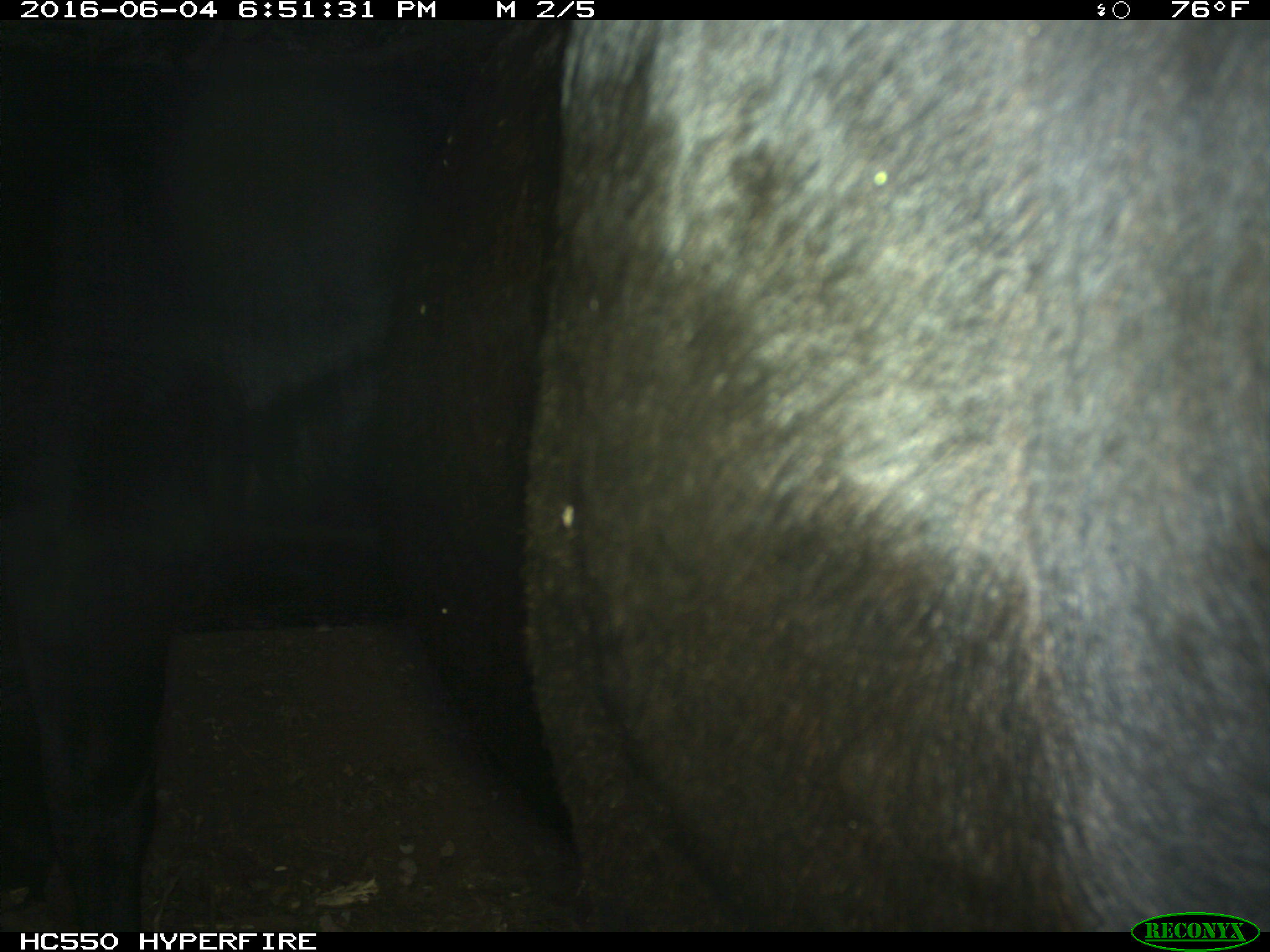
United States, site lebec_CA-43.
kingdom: Animalia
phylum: Chordata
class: Mammalia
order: Artiodactyla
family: Bovidae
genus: Bos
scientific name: Bos taurus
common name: domestic cow